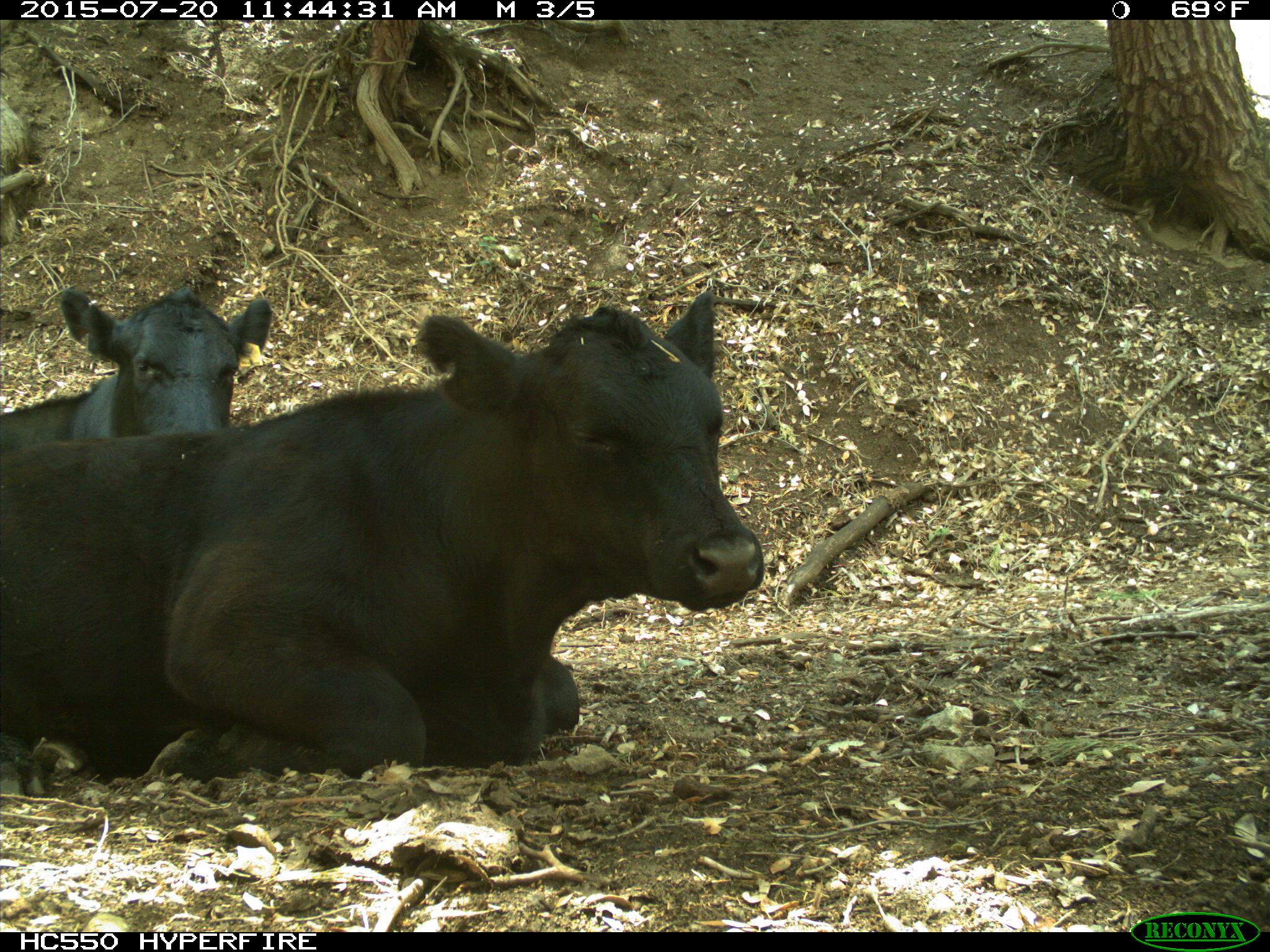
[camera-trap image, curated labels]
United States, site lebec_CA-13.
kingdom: Animalia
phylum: Chordata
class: Mammalia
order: Artiodactyla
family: Bovidae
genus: Bos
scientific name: Bos taurus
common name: domestic cow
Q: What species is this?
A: Bos taurus (domestic cow).